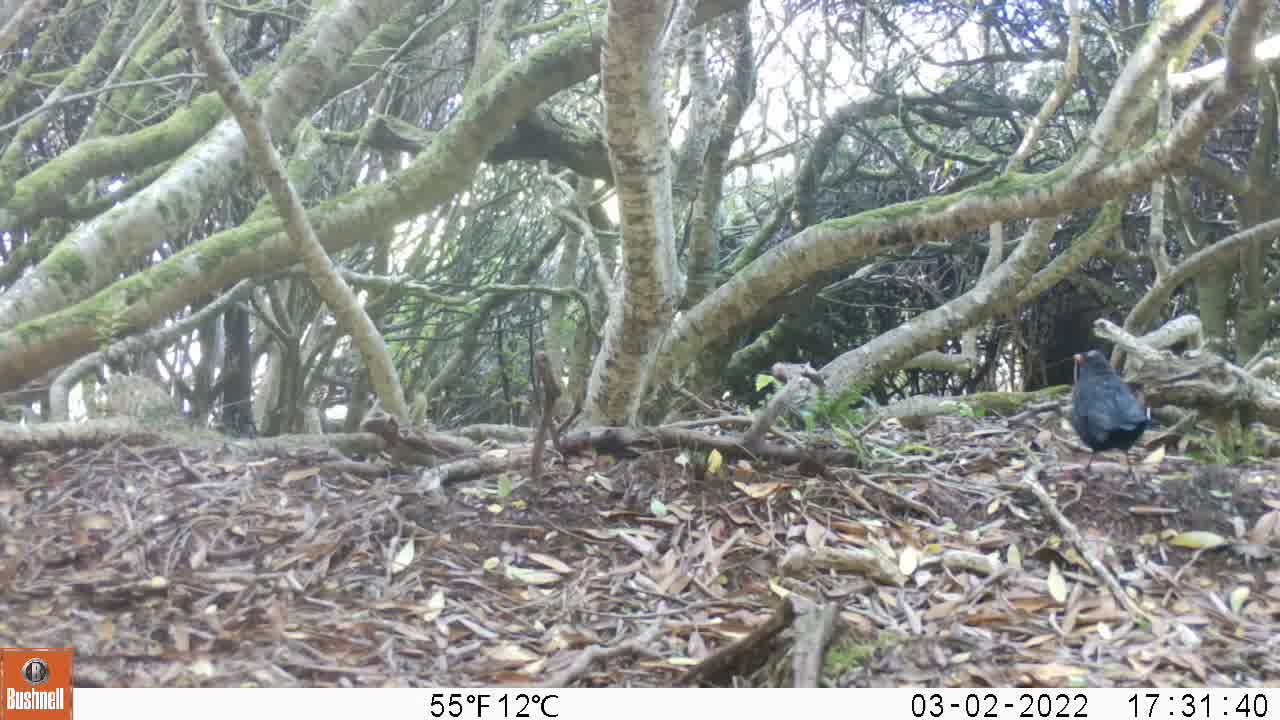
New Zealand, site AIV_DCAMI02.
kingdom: Animalia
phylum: Chordata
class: Aves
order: Passeriformes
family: Turdidae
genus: Turdus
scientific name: Turdus merula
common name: eurasian blackbird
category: blackbird